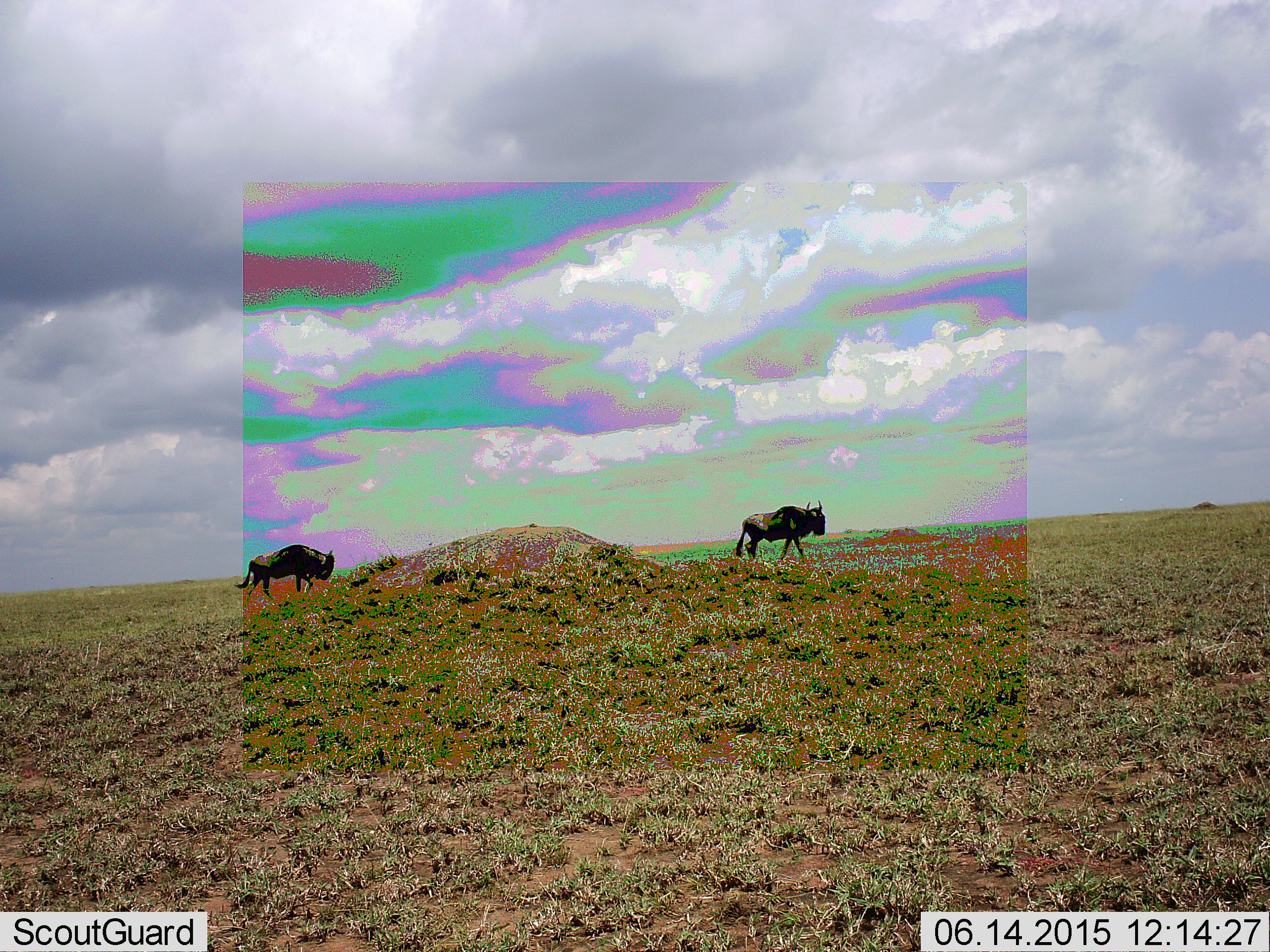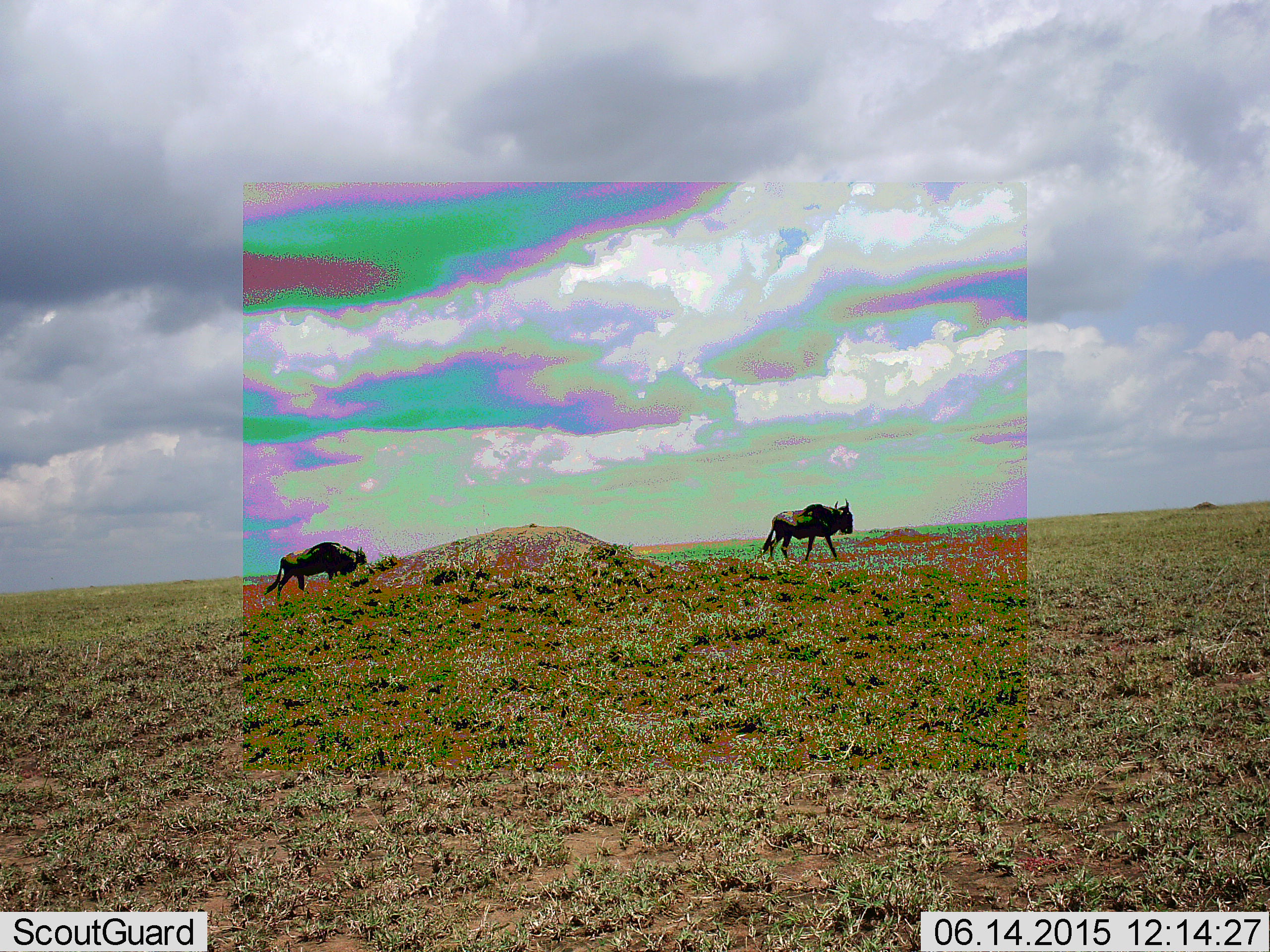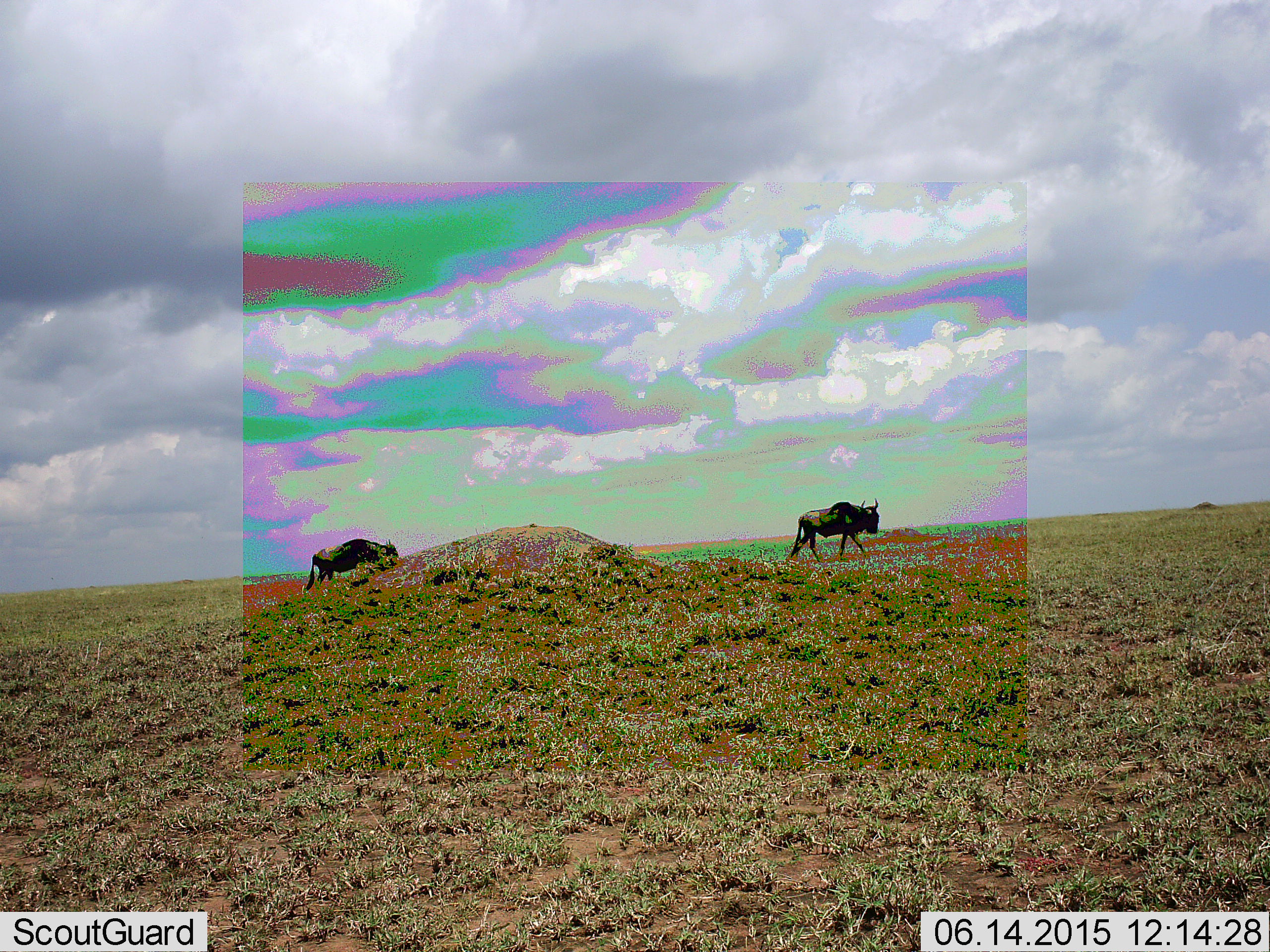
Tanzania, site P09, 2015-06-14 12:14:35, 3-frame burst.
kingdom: Animalia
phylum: Chordata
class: Mammalia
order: Artiodactyla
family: Bovidae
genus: Connochaetes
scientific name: Connochaetes taurinus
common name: blue wildebeest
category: wildebeest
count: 2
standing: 20%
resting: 0%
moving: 80%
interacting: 0%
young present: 0%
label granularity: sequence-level